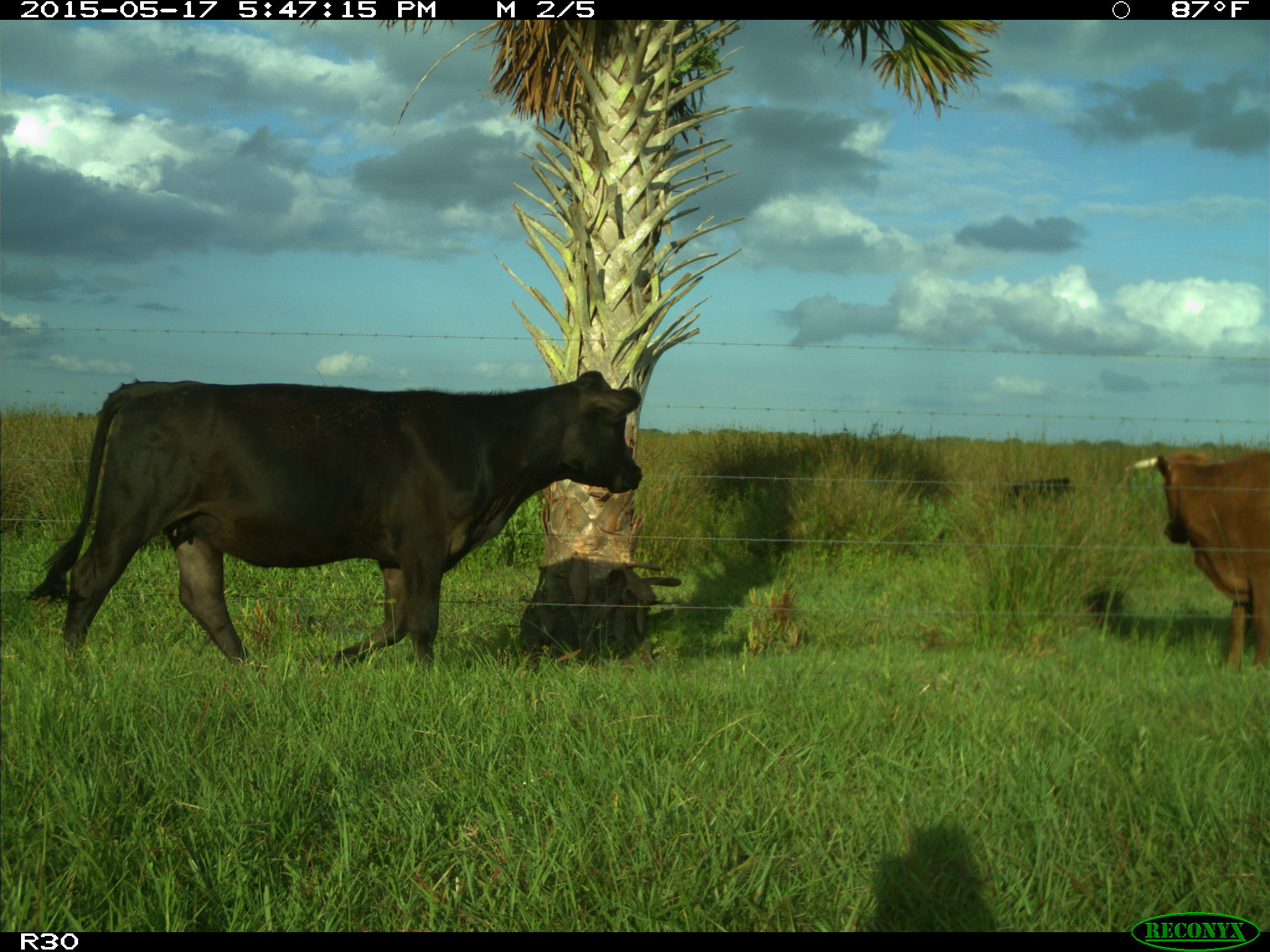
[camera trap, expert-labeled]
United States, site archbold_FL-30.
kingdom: Animalia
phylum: Chordata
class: Mammalia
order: Artiodactyla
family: Bovidae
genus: Bos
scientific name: Bos taurus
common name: domestic cow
Bos taurus (domestic cow).